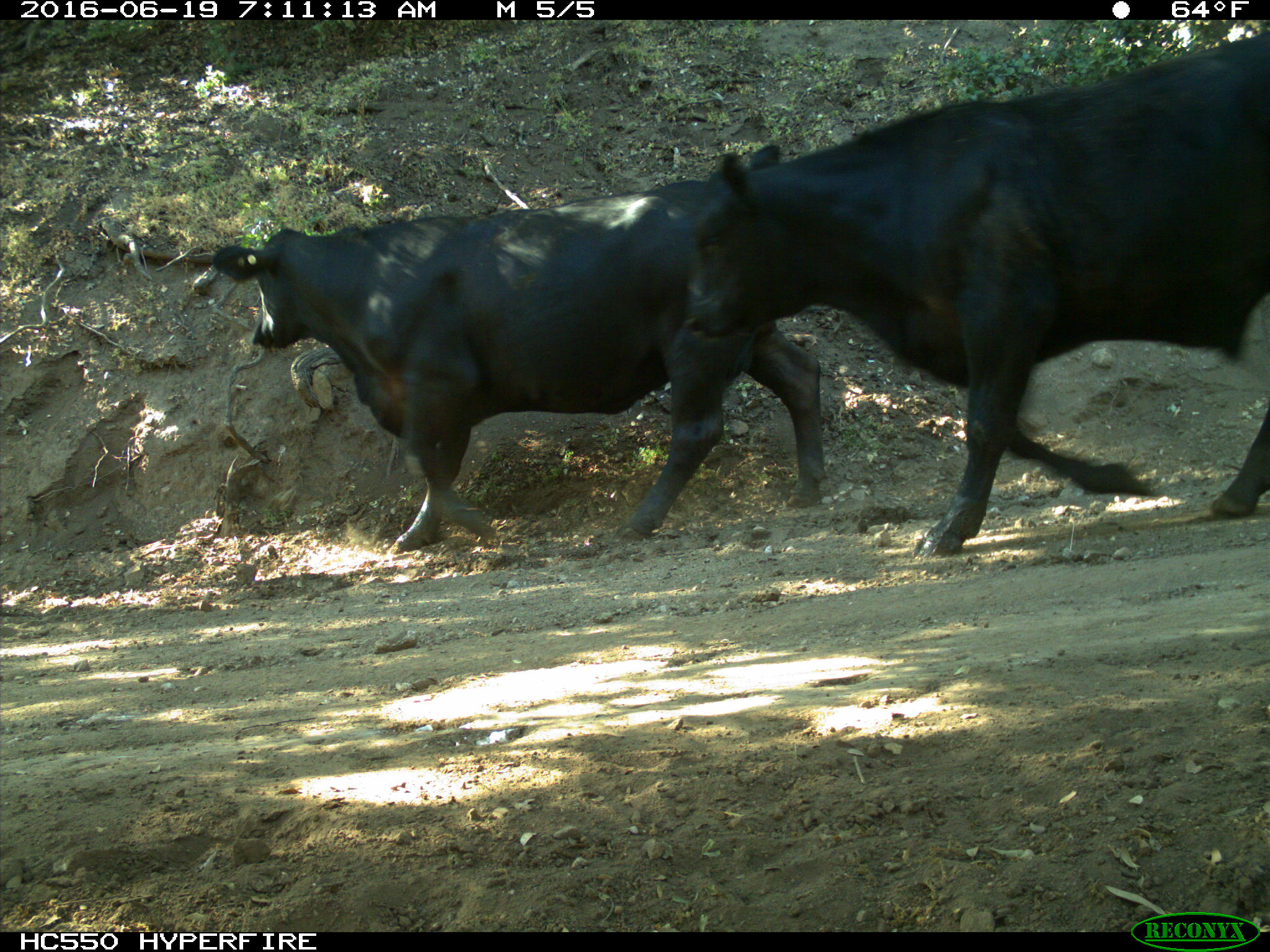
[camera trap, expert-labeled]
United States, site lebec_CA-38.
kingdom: Animalia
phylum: Chordata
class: Mammalia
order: Artiodactyla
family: Bovidae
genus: Bos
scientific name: Bos taurus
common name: domestic cow